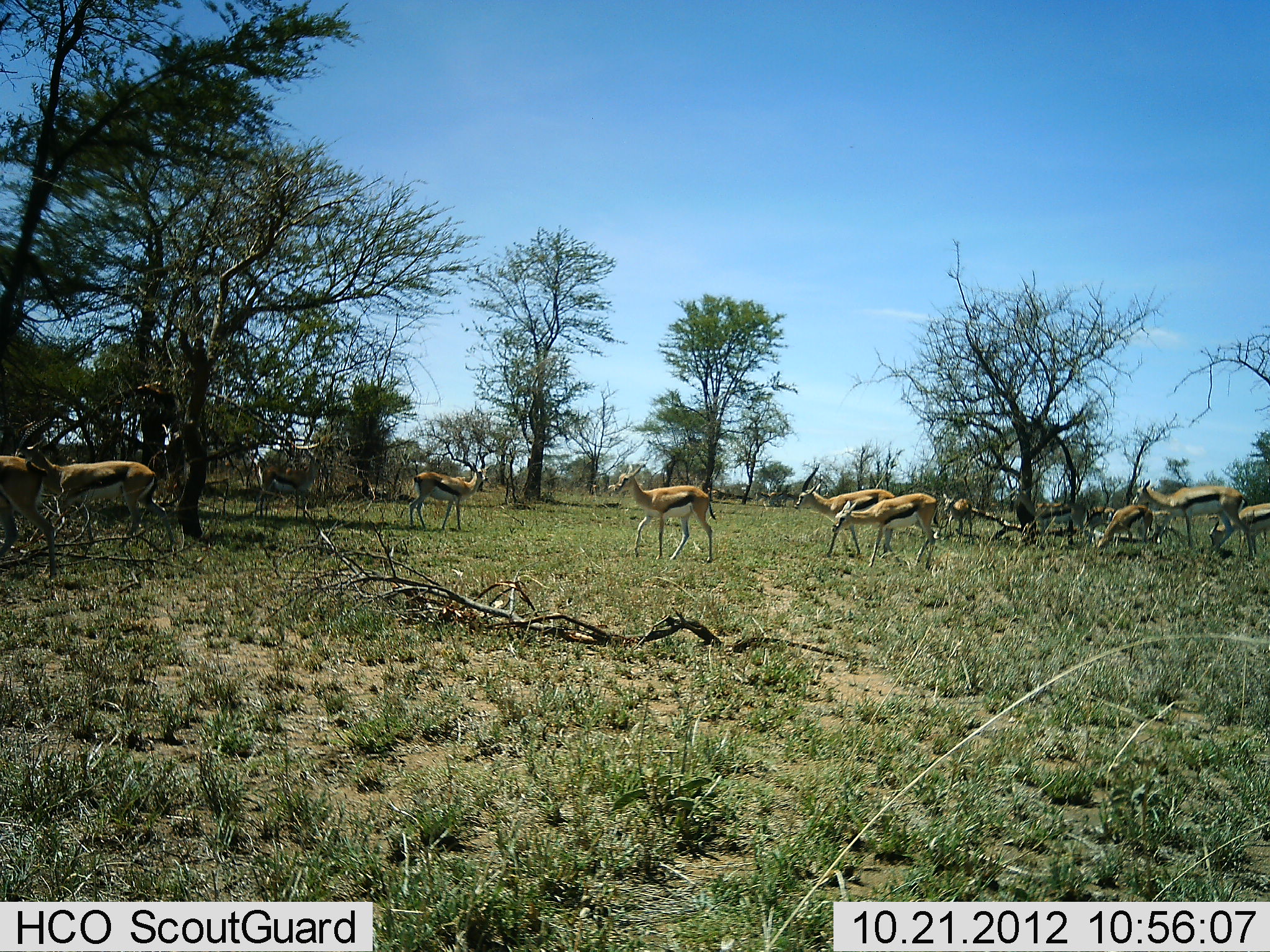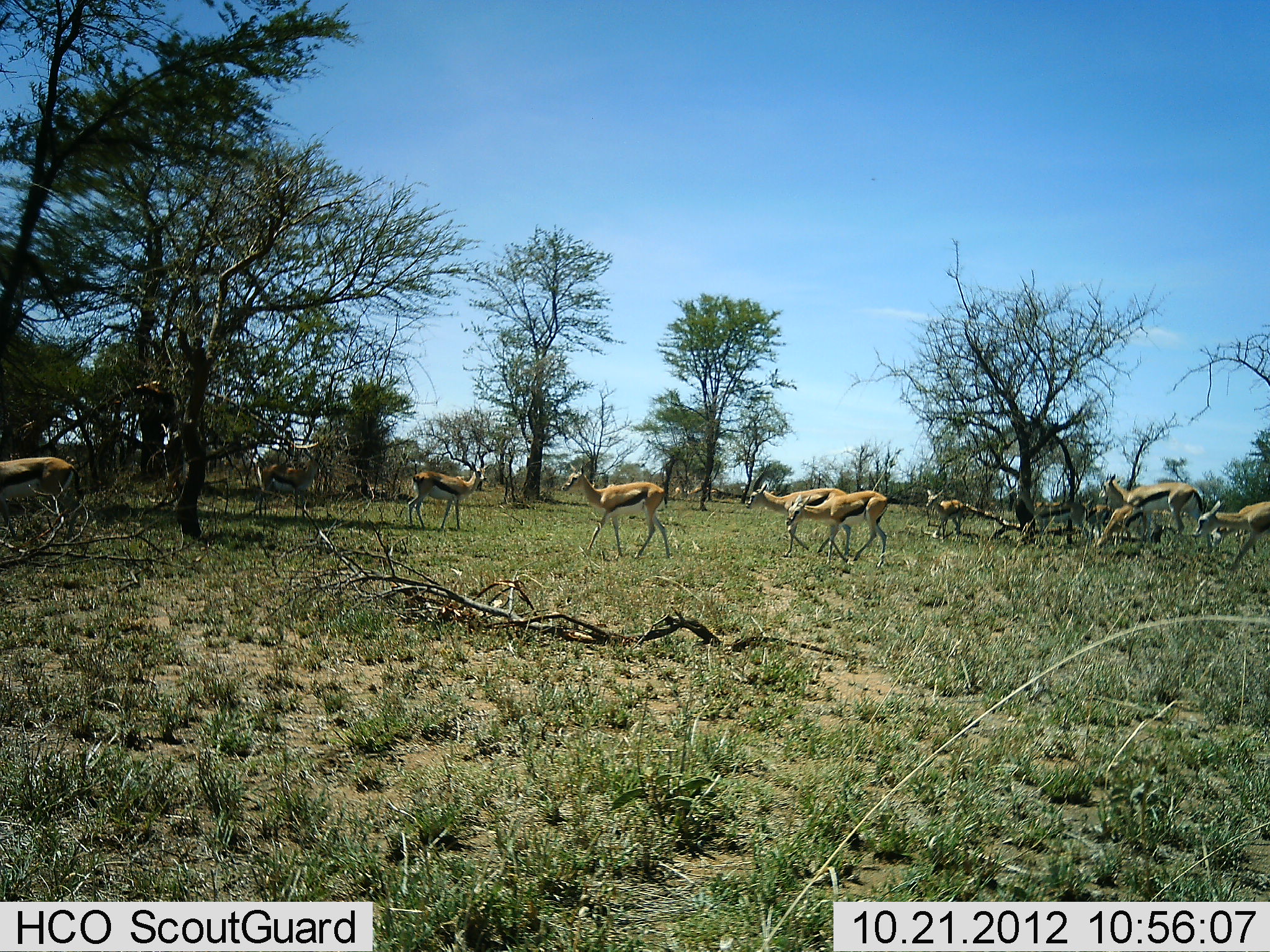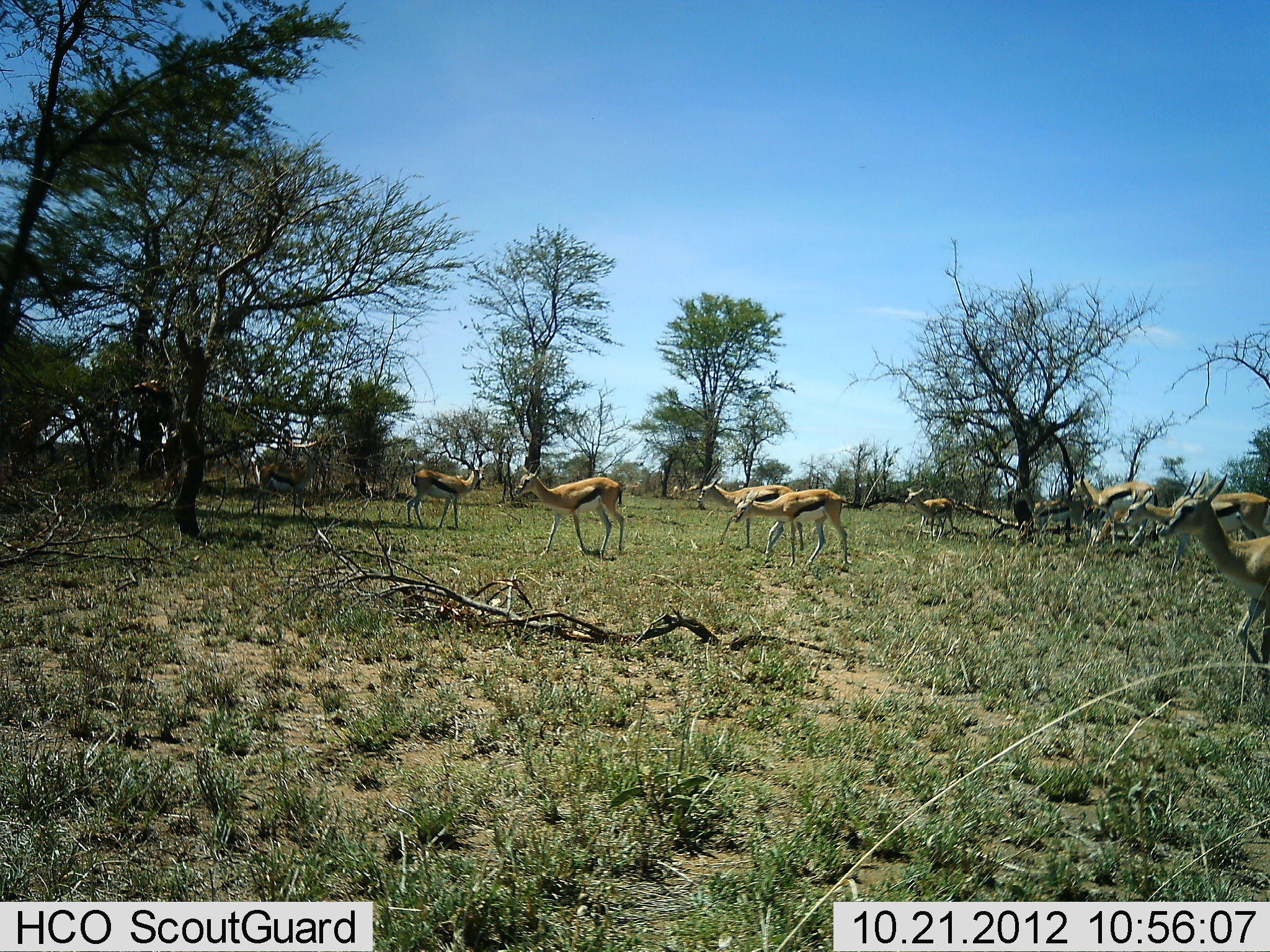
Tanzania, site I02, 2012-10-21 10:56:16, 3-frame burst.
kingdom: Animalia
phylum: Chordata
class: Mammalia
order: Artiodactyla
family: Bovidae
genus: Eudorcas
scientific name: Eudorcas thomsonii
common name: thomson's gazelle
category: gazellethomsons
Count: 11-50.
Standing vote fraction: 40%.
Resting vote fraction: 0%.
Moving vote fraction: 100%.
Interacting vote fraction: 0%.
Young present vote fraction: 0%.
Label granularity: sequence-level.